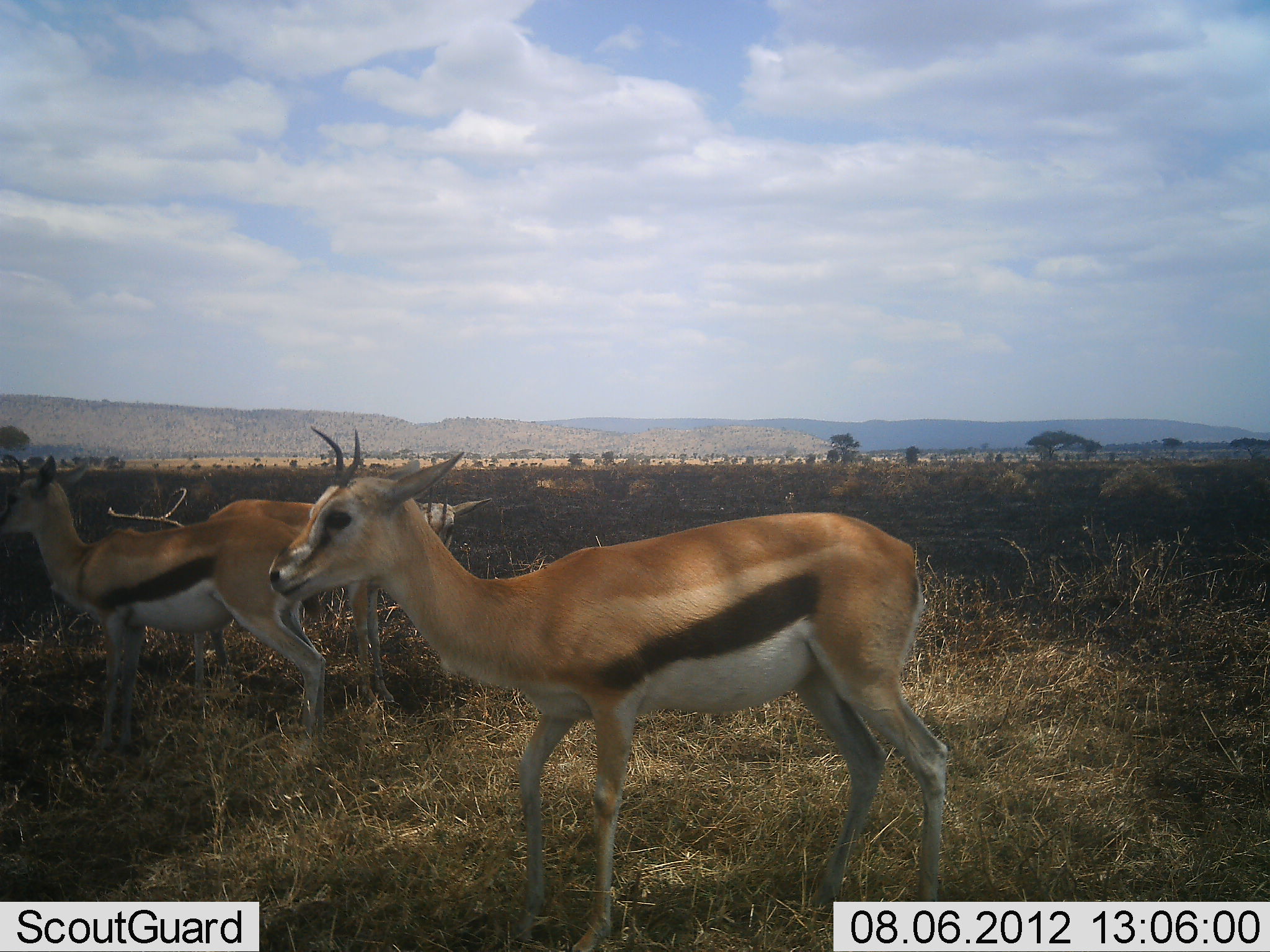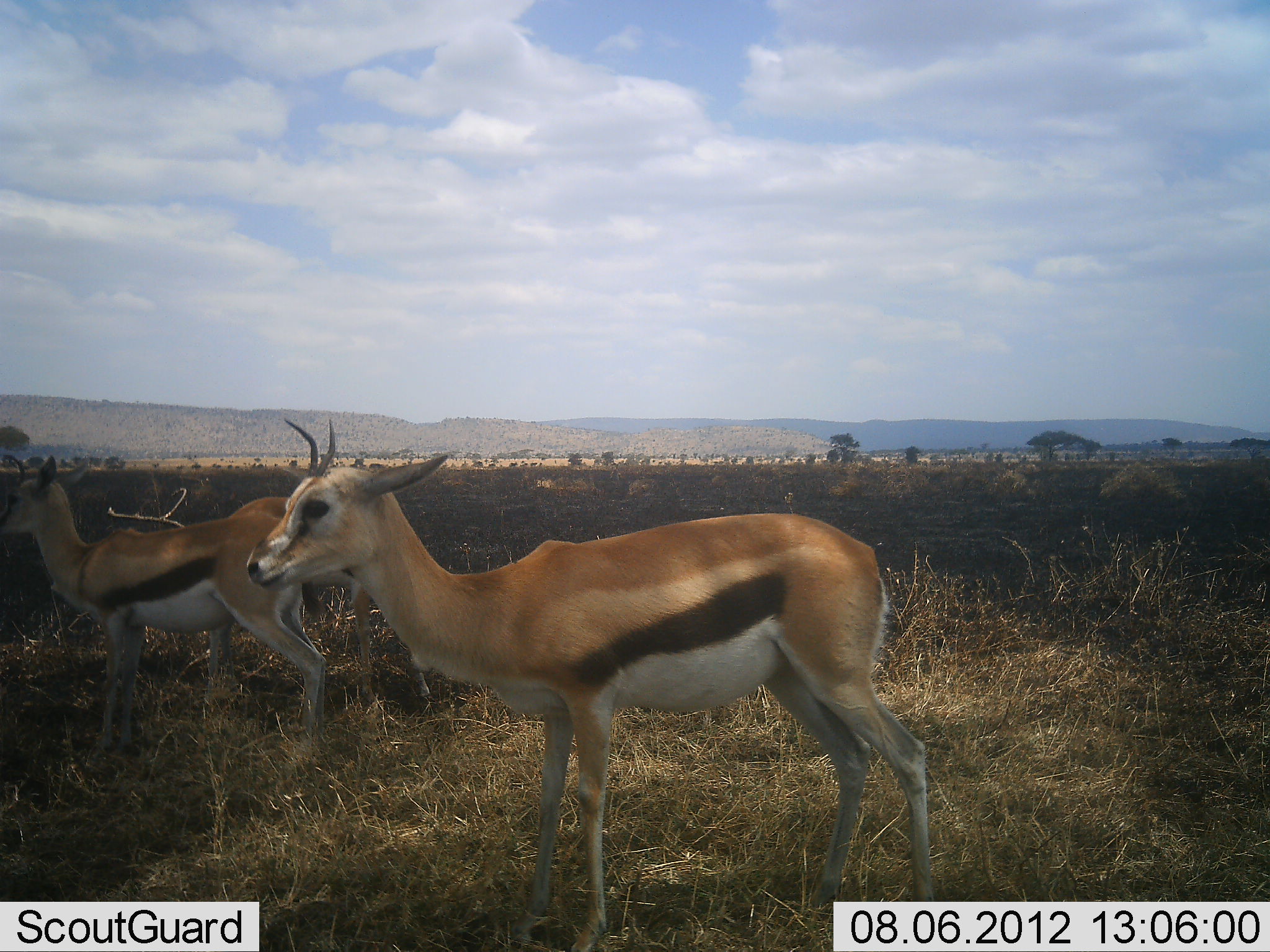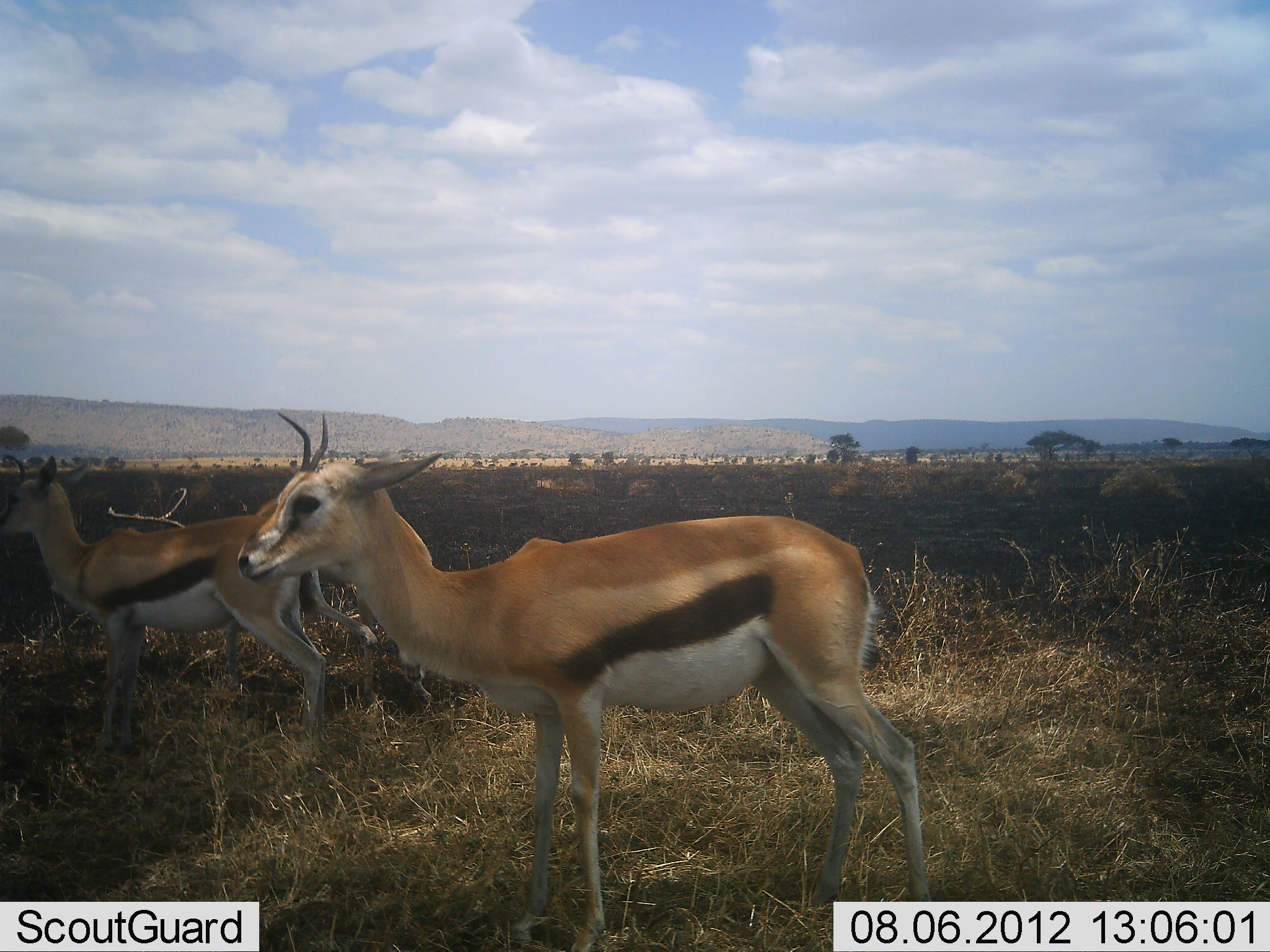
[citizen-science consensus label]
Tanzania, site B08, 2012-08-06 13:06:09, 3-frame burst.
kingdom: Animalia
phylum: Chordata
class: Mammalia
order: Artiodactyla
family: Bovidae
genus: Eudorcas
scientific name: Eudorcas thomsonii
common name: thomson's gazelle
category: gazellethomsons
Gazellethomsons (thomson's gazelle) (Eudorcas thomsonii), count 3. Behavior (volunteer vote fractions): standing 100%, resting 0%, moving 10%, interacting 0%. Young present (vote fraction): 10%. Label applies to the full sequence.